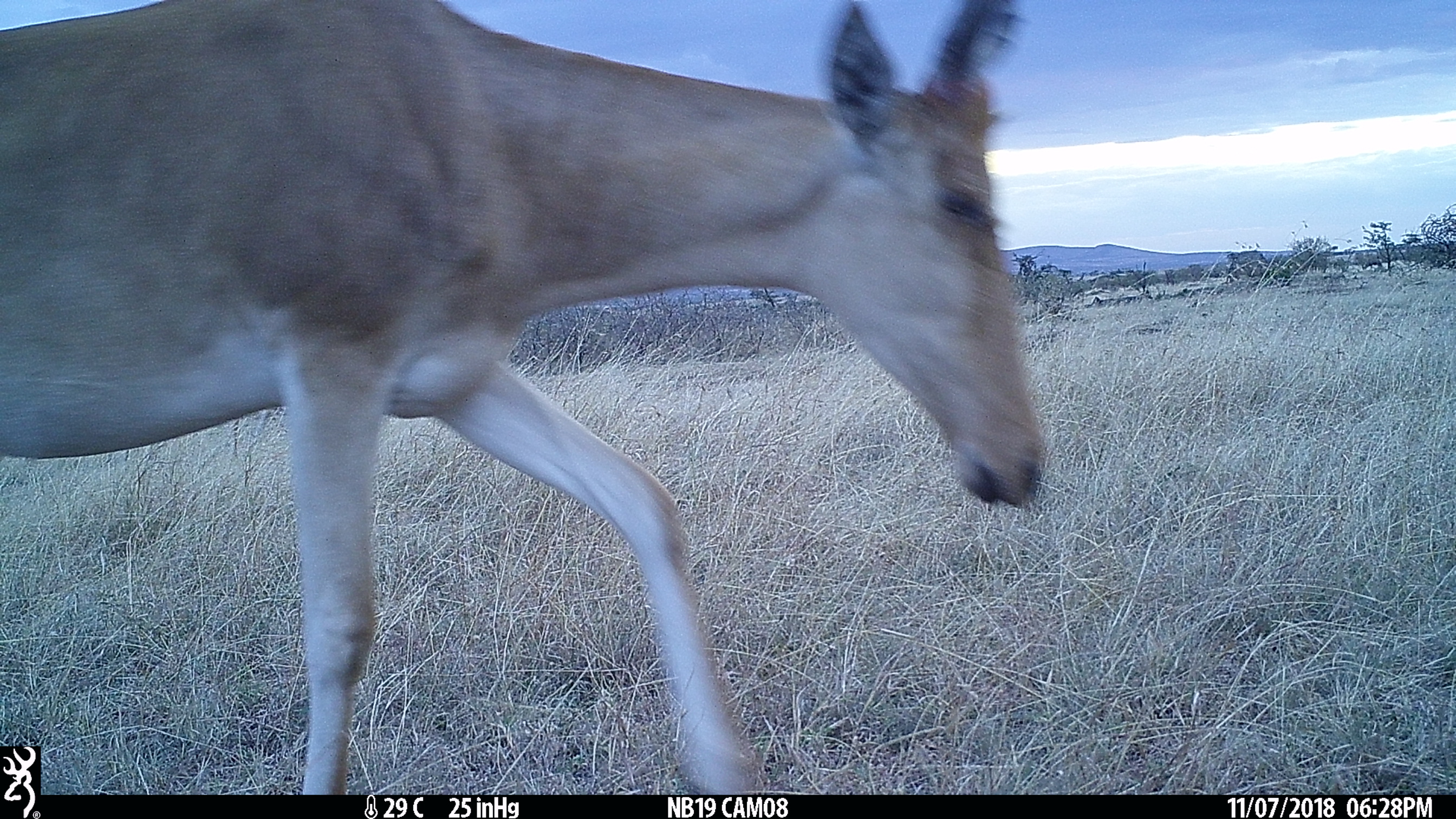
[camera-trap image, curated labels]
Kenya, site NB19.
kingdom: Animalia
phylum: Chordata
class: Mammalia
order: Artiodactyla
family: Bovidae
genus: Alcelaphus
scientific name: Alcelaphus buselaphus cokii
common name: coke's hartebeest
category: hartebeest cokes